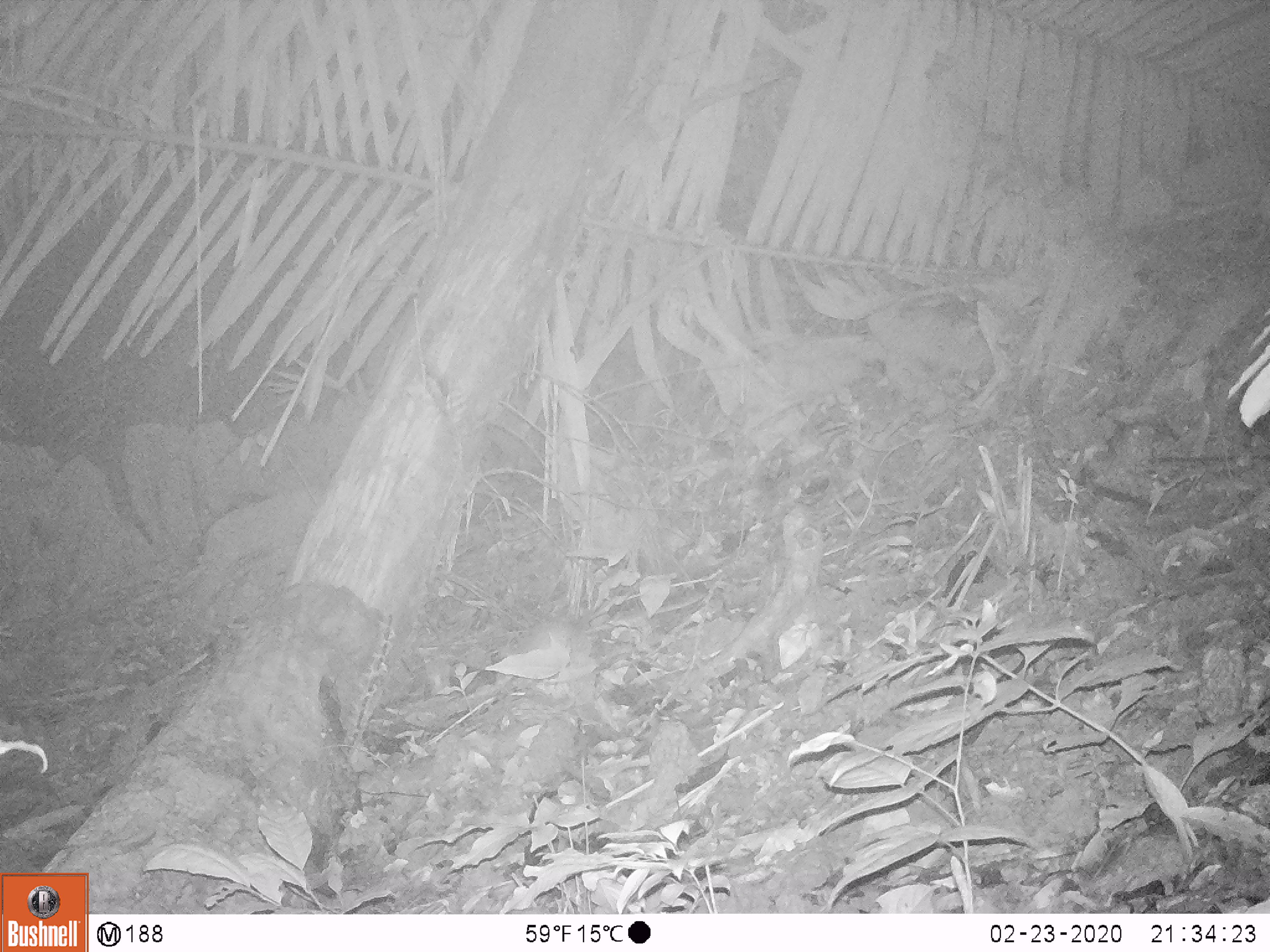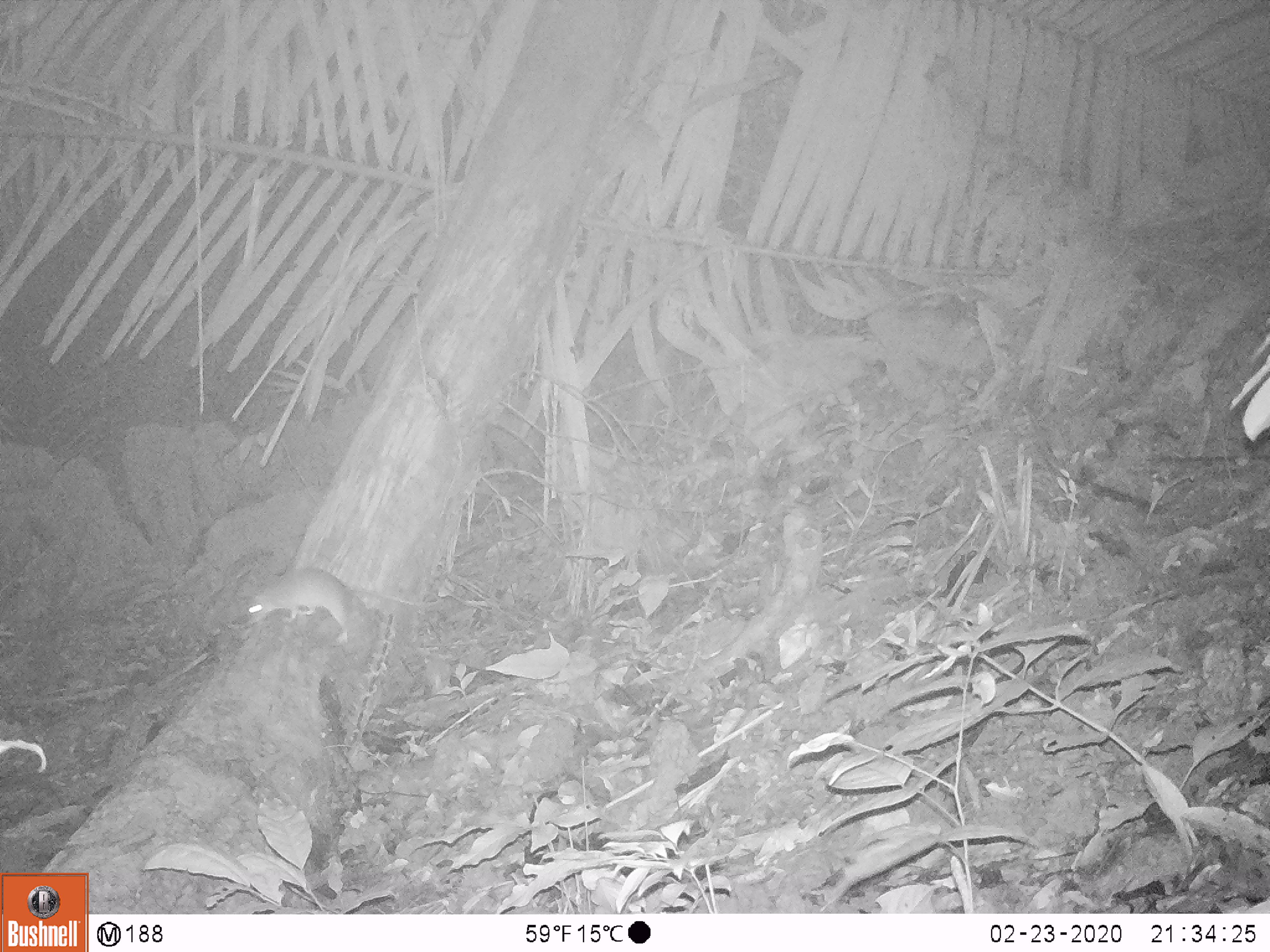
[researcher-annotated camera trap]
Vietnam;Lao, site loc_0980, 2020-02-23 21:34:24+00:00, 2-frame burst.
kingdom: Animalia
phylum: Chordata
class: Mammalia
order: Rodentia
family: Muridae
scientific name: Muridae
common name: old-world mice and rats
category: unidentified murid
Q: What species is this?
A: Unidentified murid (old-world mice and rats) (Muridae).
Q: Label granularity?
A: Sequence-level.